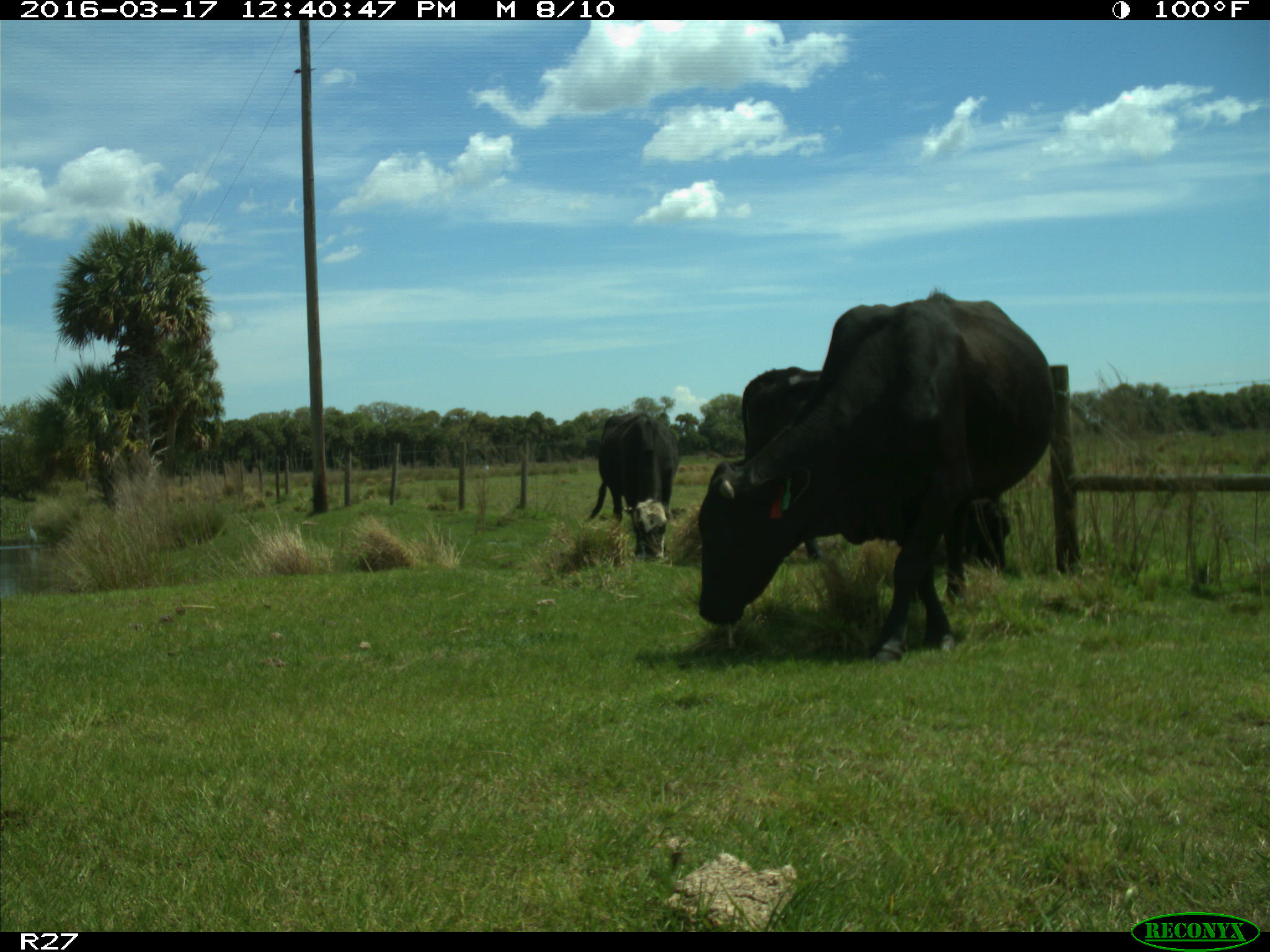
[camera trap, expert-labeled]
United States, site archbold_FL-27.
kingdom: Animalia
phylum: Chordata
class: Mammalia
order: Artiodactyla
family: Bovidae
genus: Bos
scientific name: Bos taurus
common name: domestic cow